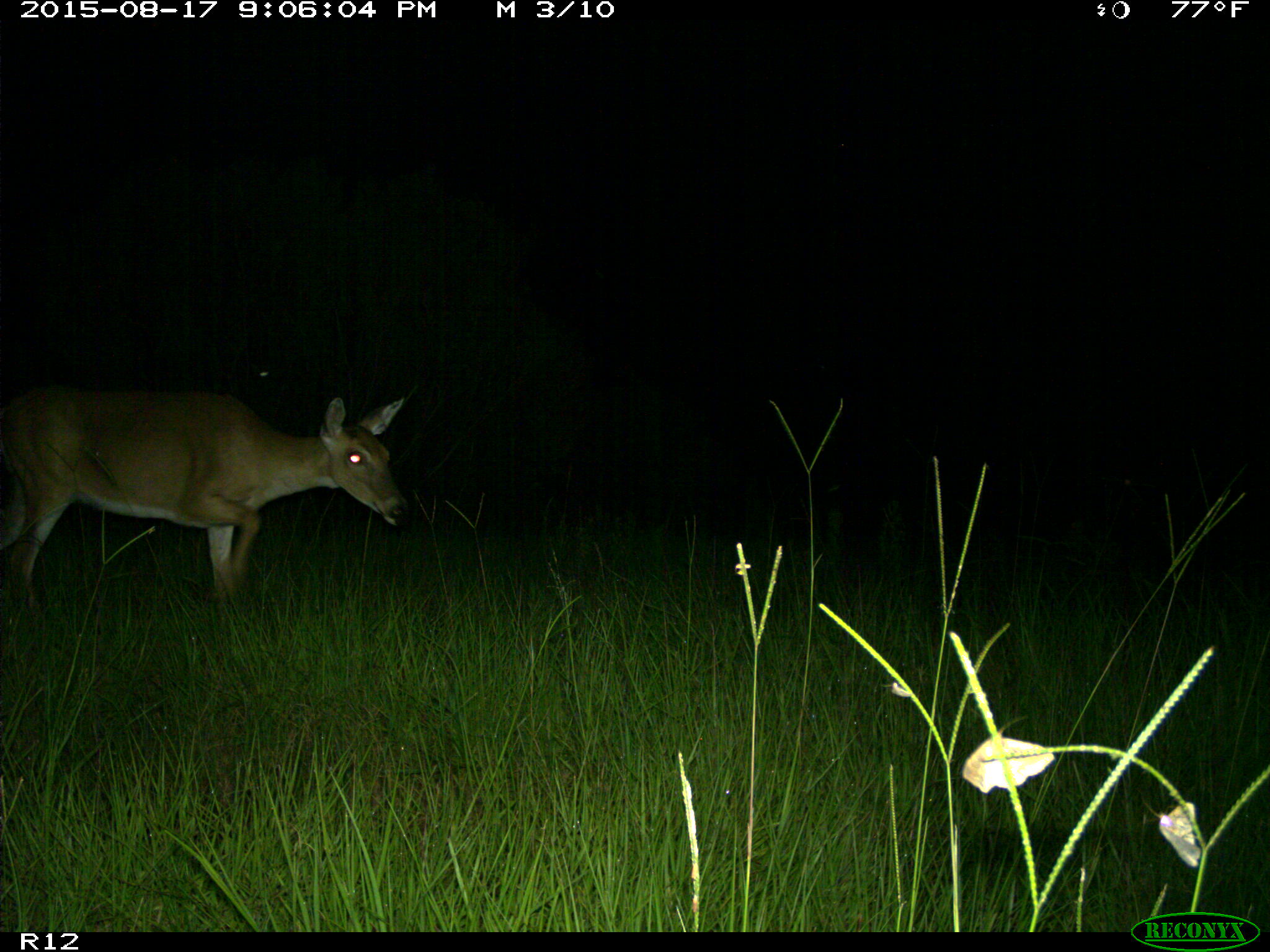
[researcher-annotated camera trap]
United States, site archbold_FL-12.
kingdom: Animalia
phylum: Chordata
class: Mammalia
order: Artiodactyla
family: Cervidae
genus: Odocoileus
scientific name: Odocoileus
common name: deer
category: unidentified deer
Unidentified deer (deer) (Odocoileus).